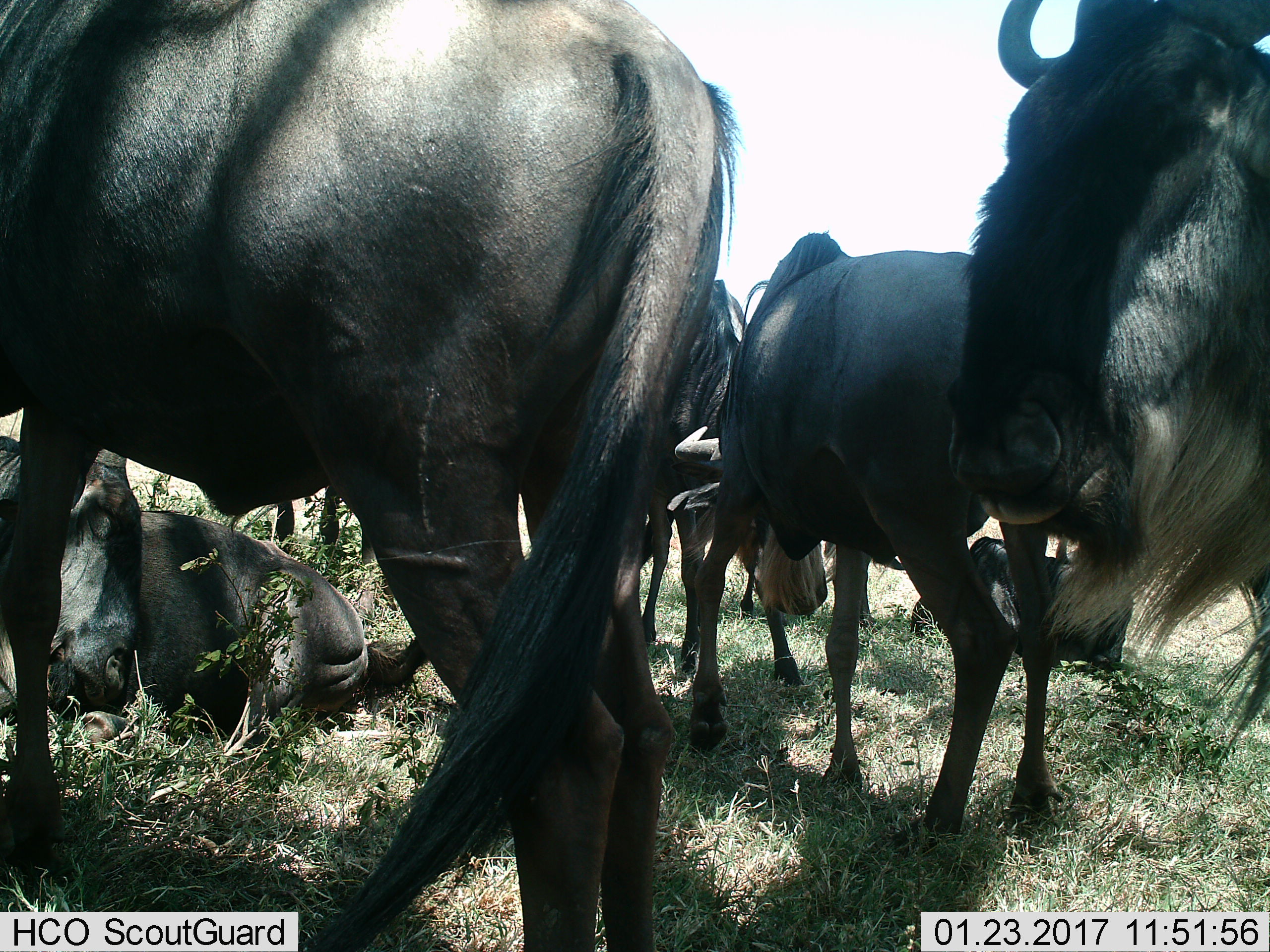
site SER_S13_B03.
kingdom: Animalia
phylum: Chordata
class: Mammalia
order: Artiodactyla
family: Bovidae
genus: Connochaetes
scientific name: Connochaetes taurinus taurinus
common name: blue wildebeest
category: wildebeestblue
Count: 10.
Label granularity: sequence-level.